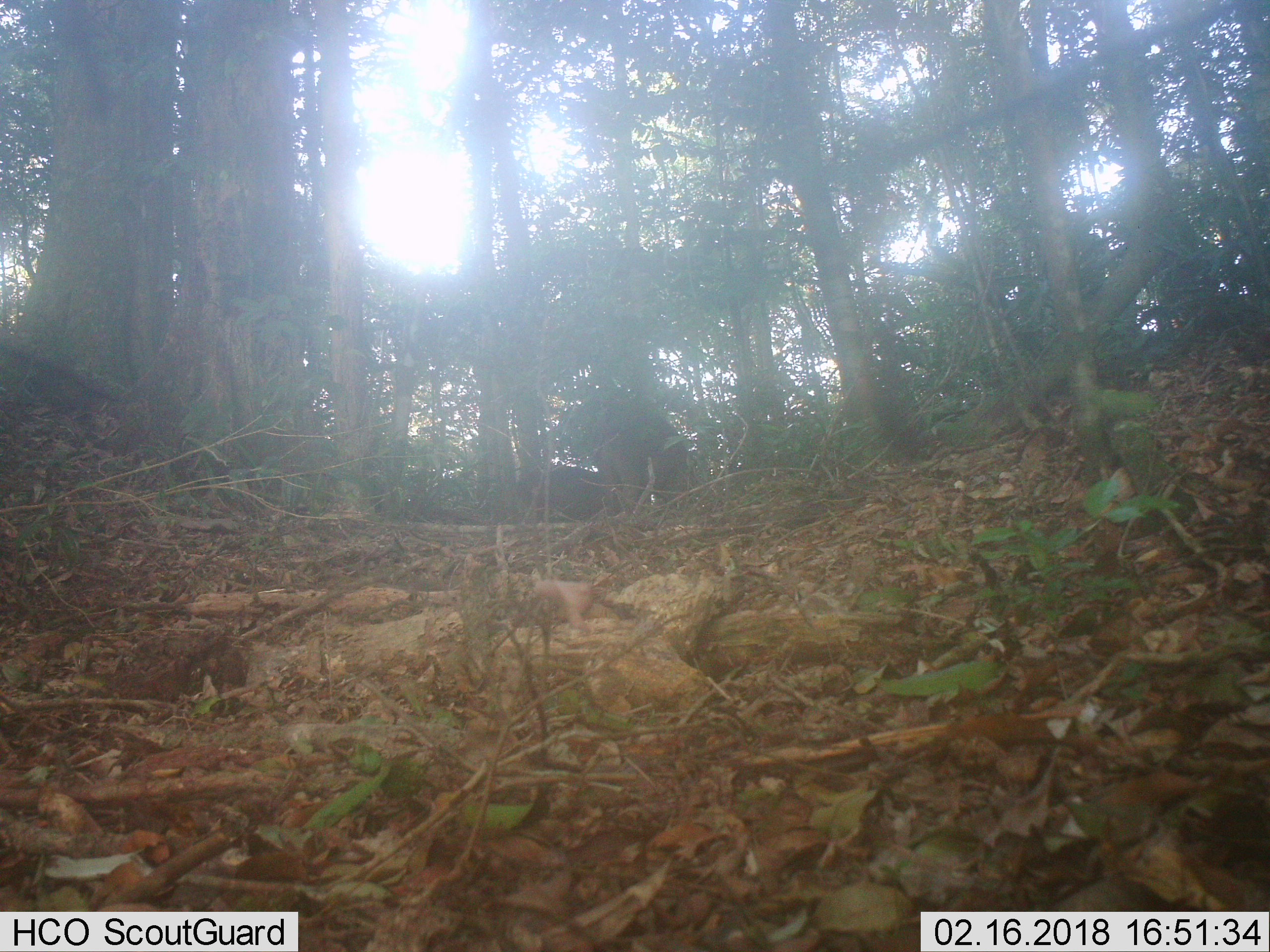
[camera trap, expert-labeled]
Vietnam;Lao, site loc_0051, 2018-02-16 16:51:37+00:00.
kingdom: Animalia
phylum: Chordata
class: Mammalia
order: Artiodactyla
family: Suidae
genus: Sus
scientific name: Sus scrofa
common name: eurasian wild pig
Eurasian wild pig (Sus scrofa). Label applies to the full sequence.